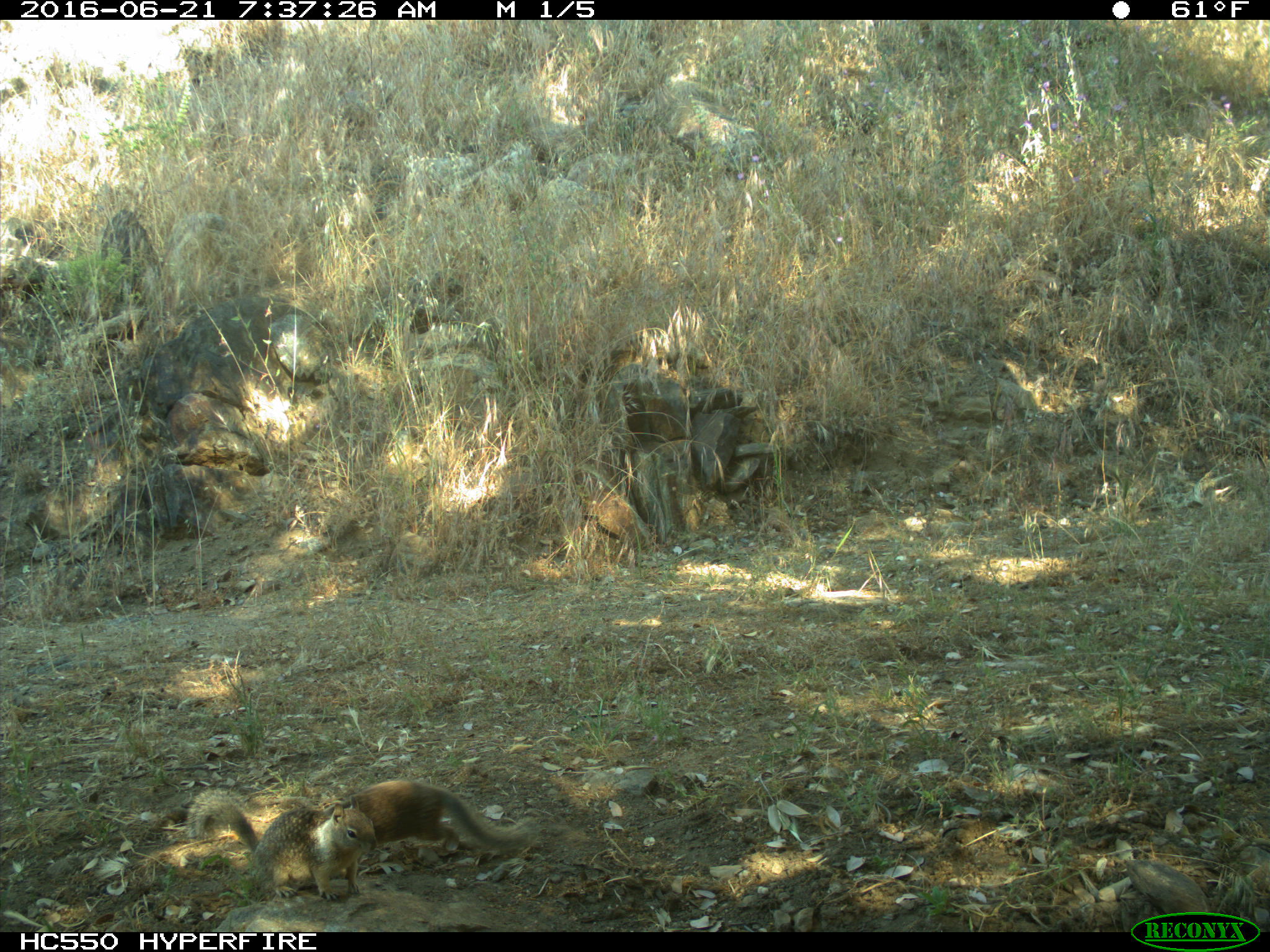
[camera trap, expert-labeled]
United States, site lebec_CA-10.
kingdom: Animalia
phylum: Chordata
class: Mammalia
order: Rodentia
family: Sciuridae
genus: Otospermophilus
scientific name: Otospermophilus beecheyi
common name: california ground squirrel